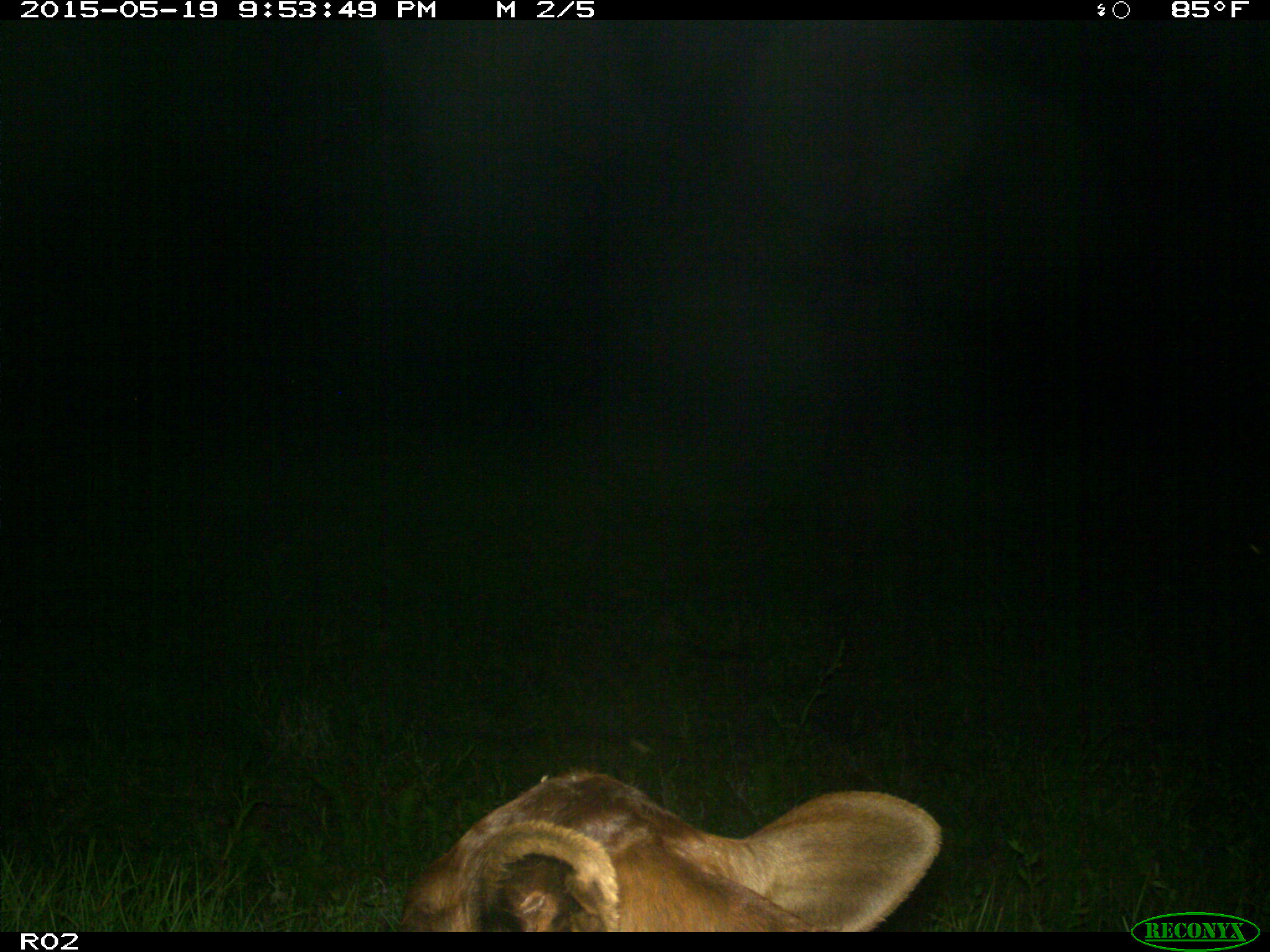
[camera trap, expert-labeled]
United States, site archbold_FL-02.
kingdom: Animalia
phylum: Chordata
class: Mammalia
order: Artiodactyla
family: Bovidae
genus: Bos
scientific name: Bos taurus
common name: domestic cow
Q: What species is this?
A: Bos taurus (domestic cow).